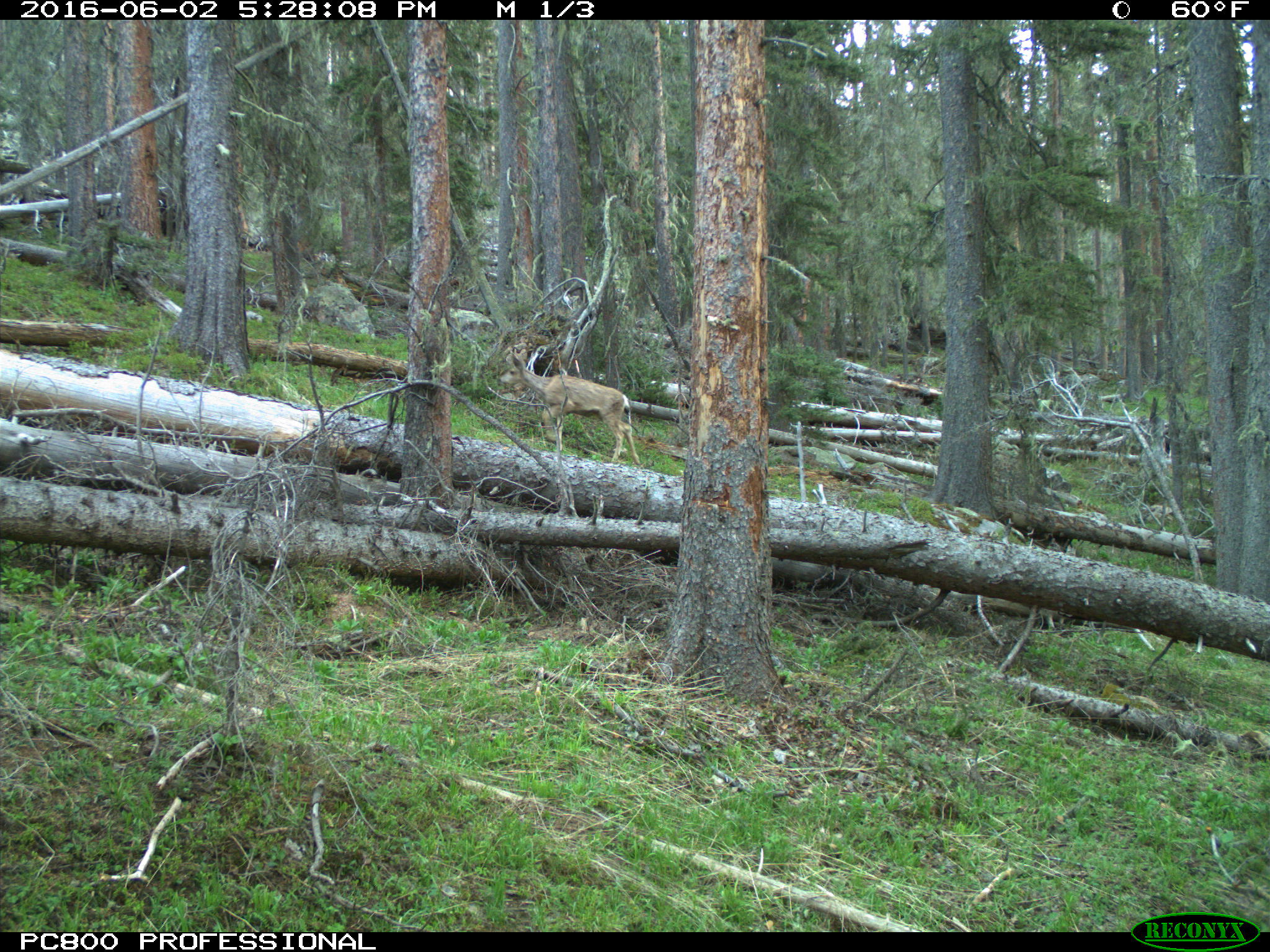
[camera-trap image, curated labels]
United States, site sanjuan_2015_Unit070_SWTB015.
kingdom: Animalia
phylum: Chordata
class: Mammalia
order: Artiodactyla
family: Cervidae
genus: Odocoileus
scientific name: Odocoileus hemionus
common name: mule deer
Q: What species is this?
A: Odocoileus hemionus (mule deer).